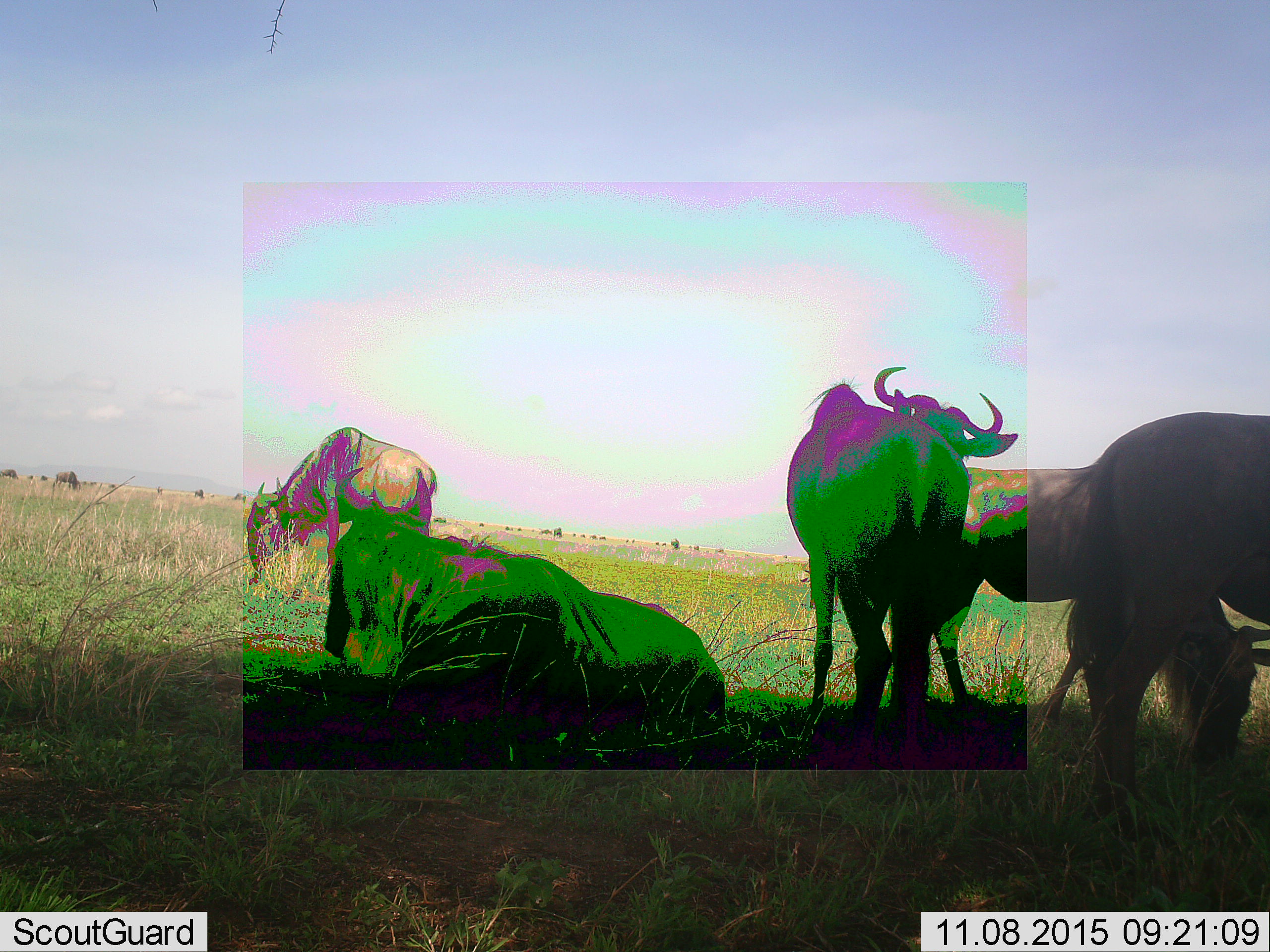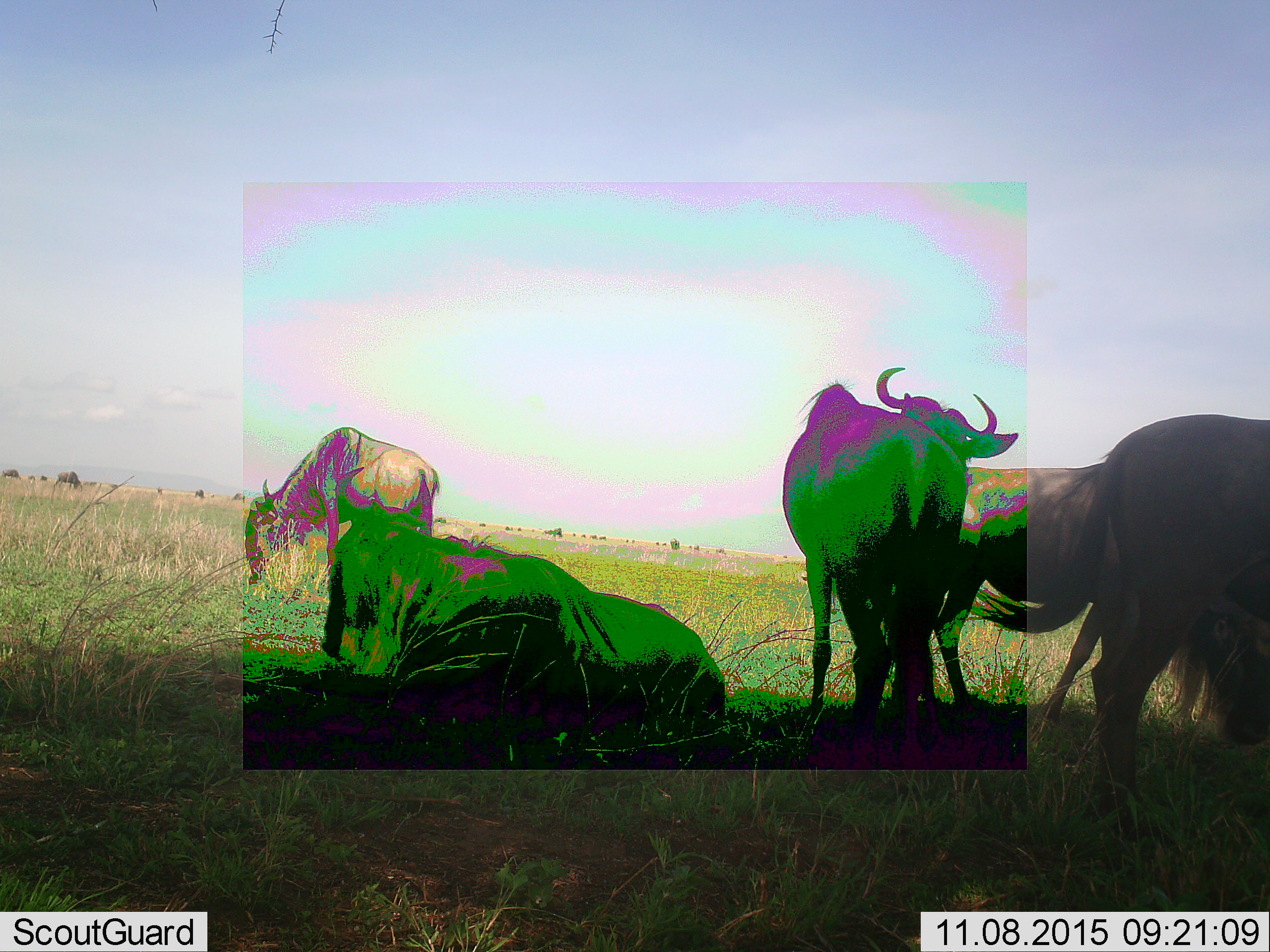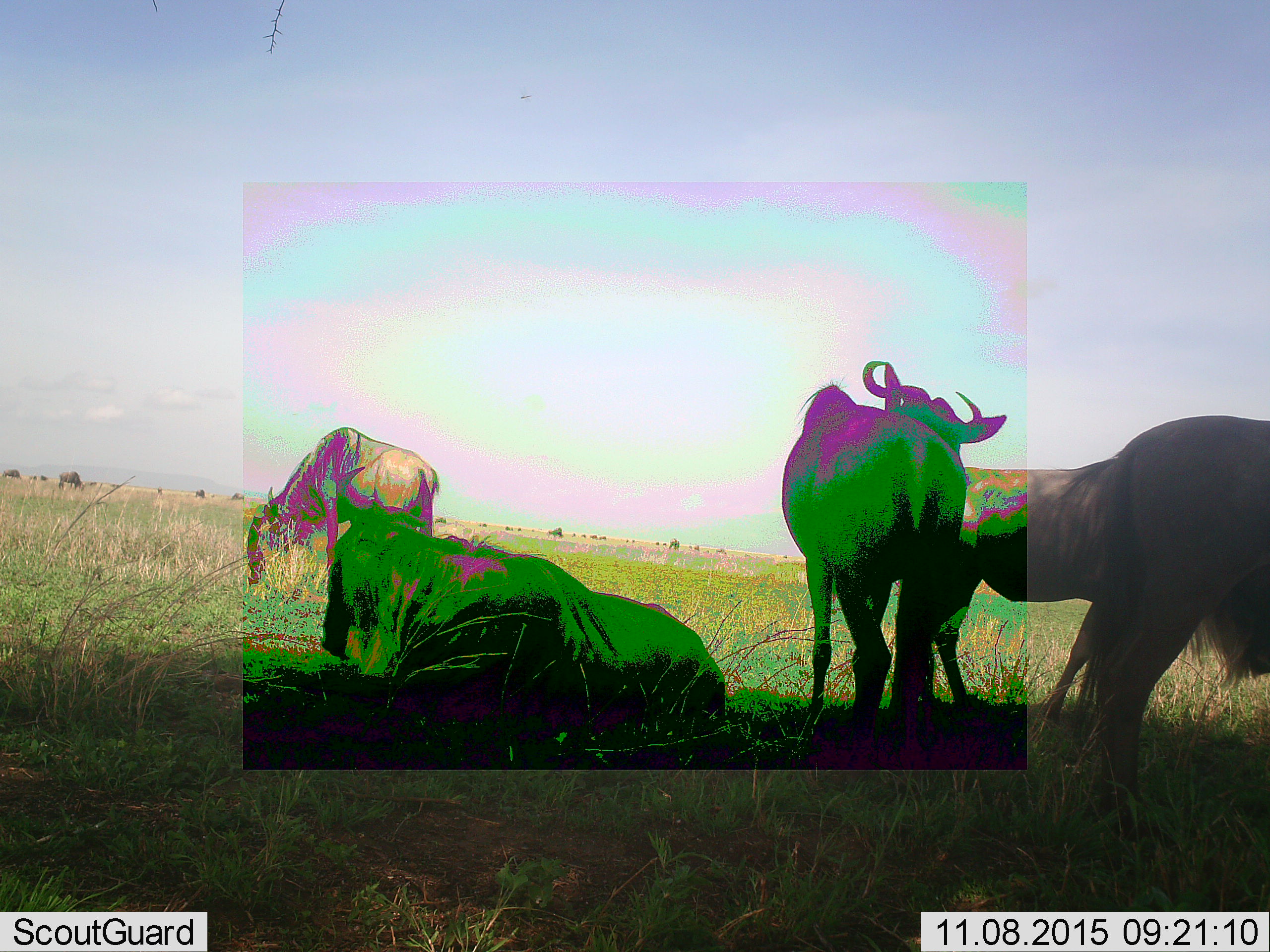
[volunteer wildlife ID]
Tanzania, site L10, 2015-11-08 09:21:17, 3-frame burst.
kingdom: Animalia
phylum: Chordata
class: Mammalia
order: Artiodactyla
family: Bovidae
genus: Connochaetes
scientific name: Connochaetes taurinus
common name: blue wildebeest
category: wildebeest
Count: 11-50.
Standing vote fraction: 100%.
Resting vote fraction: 100%.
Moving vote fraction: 25%.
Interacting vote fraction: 0%.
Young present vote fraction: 0%.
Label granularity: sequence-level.